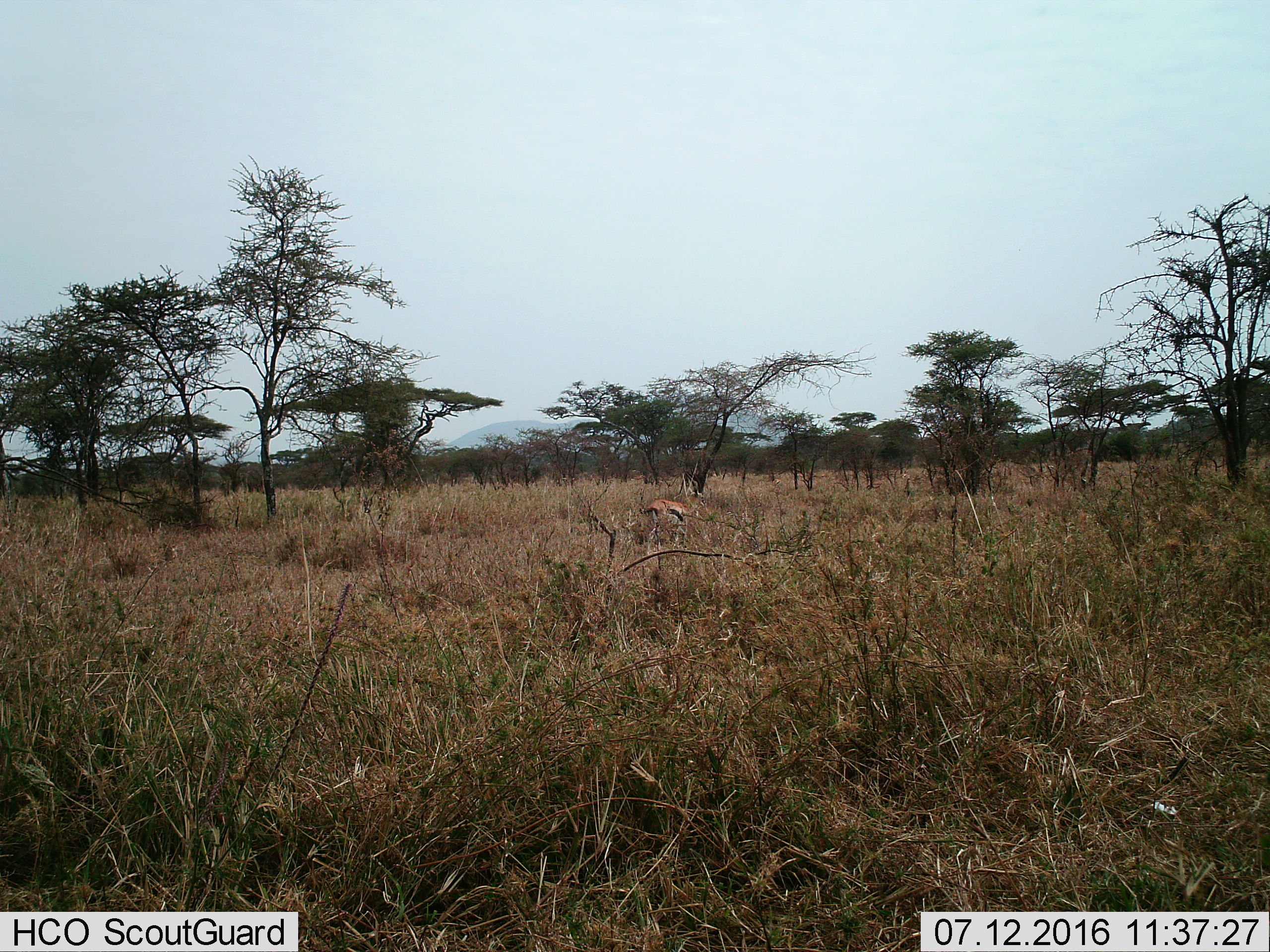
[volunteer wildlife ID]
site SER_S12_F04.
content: unidentified animal